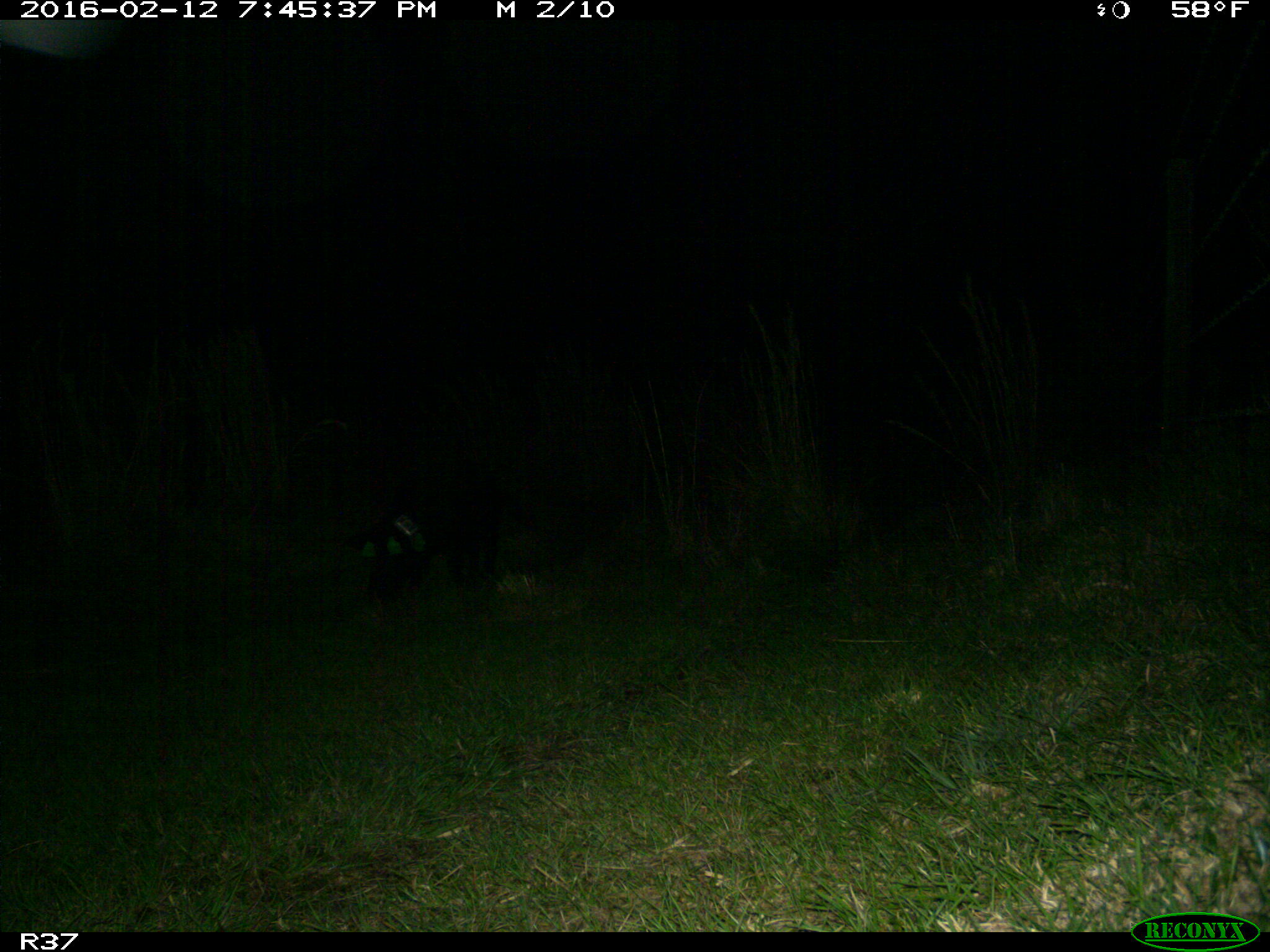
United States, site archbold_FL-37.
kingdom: Animalia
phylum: Chordata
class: Mammalia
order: Artiodactyla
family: Suidae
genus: Sus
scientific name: Sus scrofa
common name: wild boar